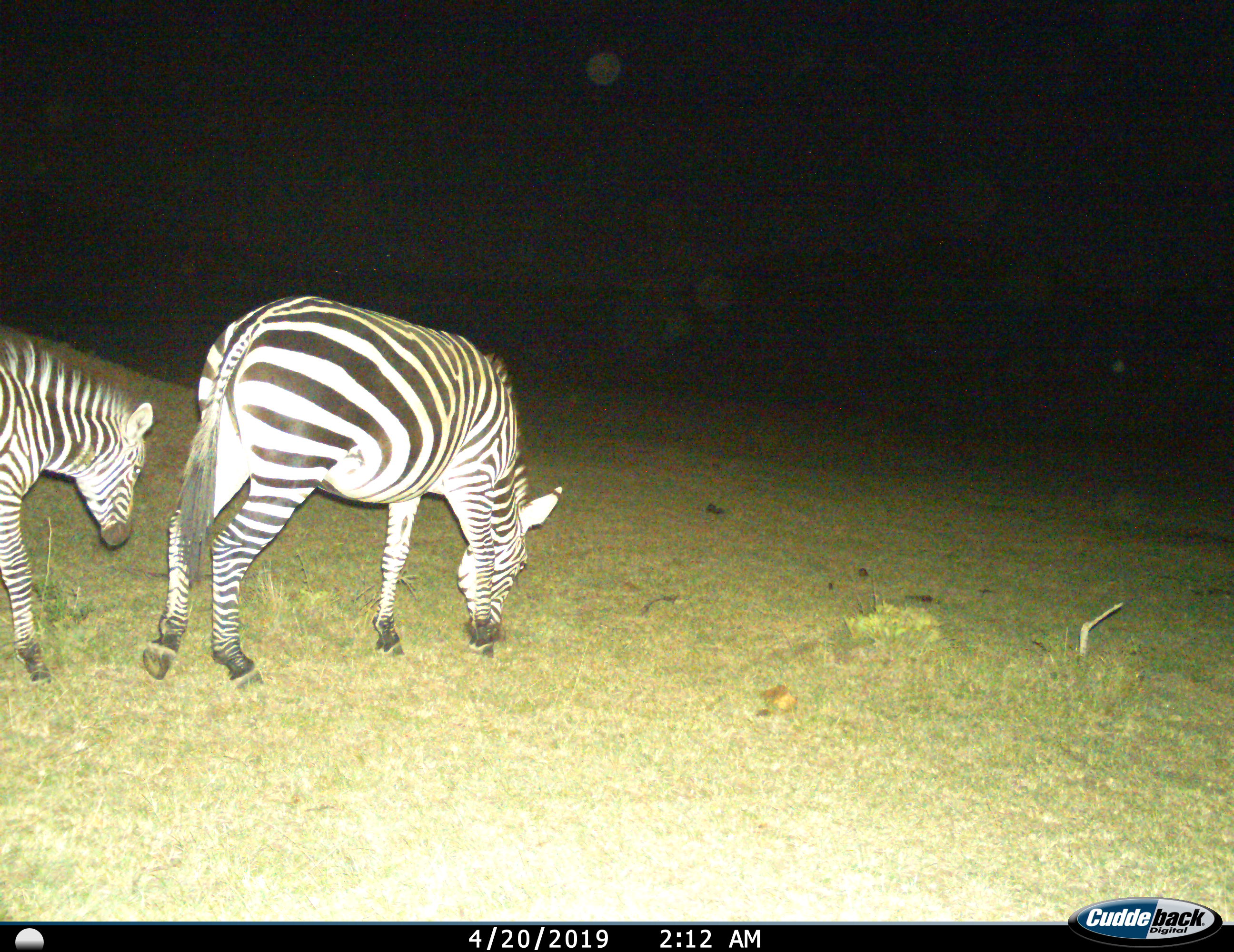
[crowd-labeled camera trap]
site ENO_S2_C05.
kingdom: Animalia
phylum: Chordata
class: Mammalia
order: Perissodactyla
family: Equidae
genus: Equus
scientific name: Equus quagga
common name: plains zebra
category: zebraplains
Zebraplains (plains zebra) (Equus quagga), count 2. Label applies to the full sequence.